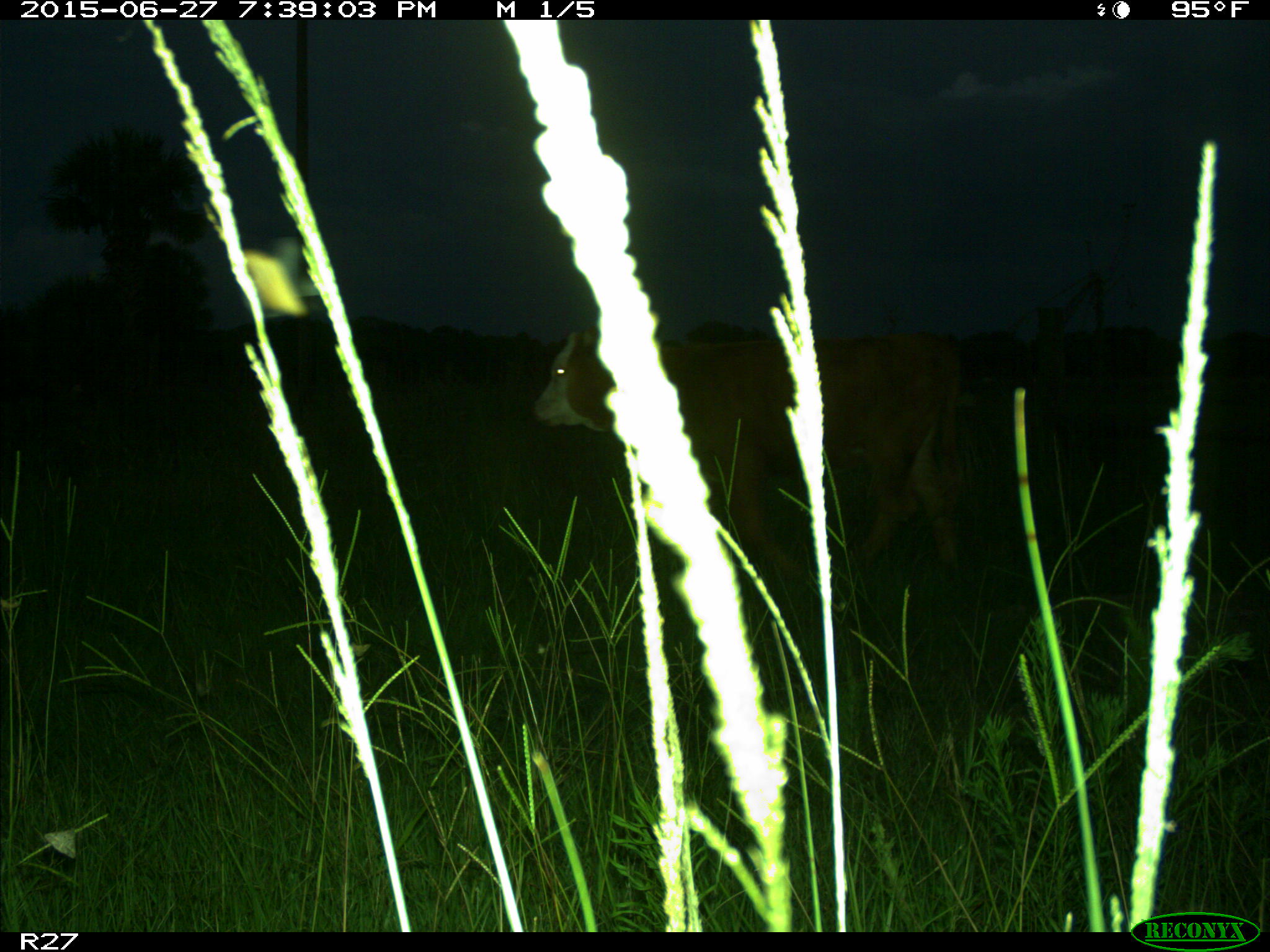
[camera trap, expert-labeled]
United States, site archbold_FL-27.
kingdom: Animalia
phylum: Chordata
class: Mammalia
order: Artiodactyla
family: Bovidae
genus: Bos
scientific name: Bos taurus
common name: domestic cow